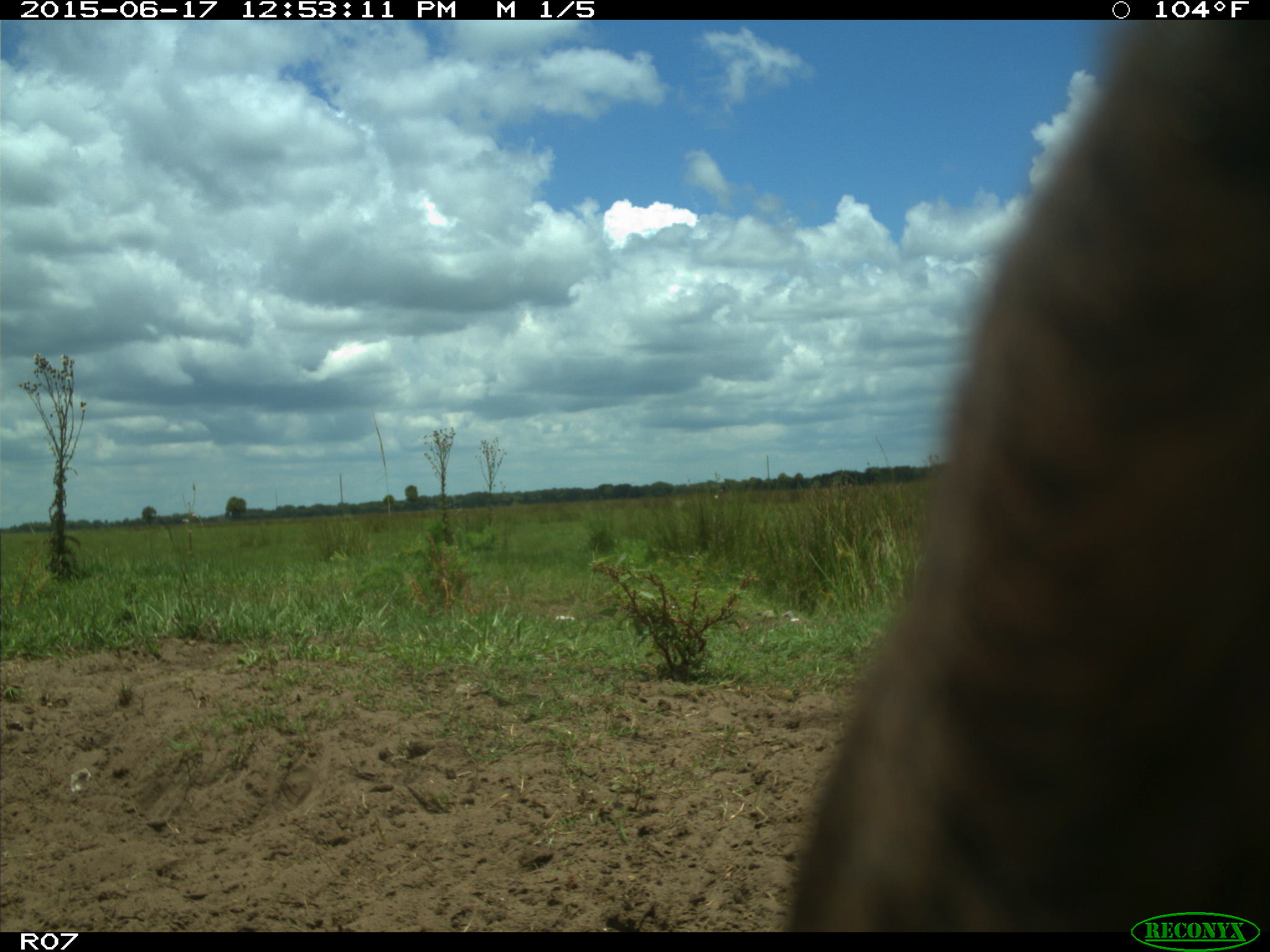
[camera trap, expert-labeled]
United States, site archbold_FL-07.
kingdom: Animalia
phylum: Chordata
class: Mammalia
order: Artiodactyla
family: Bovidae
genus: Bos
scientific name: Bos taurus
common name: domestic cow